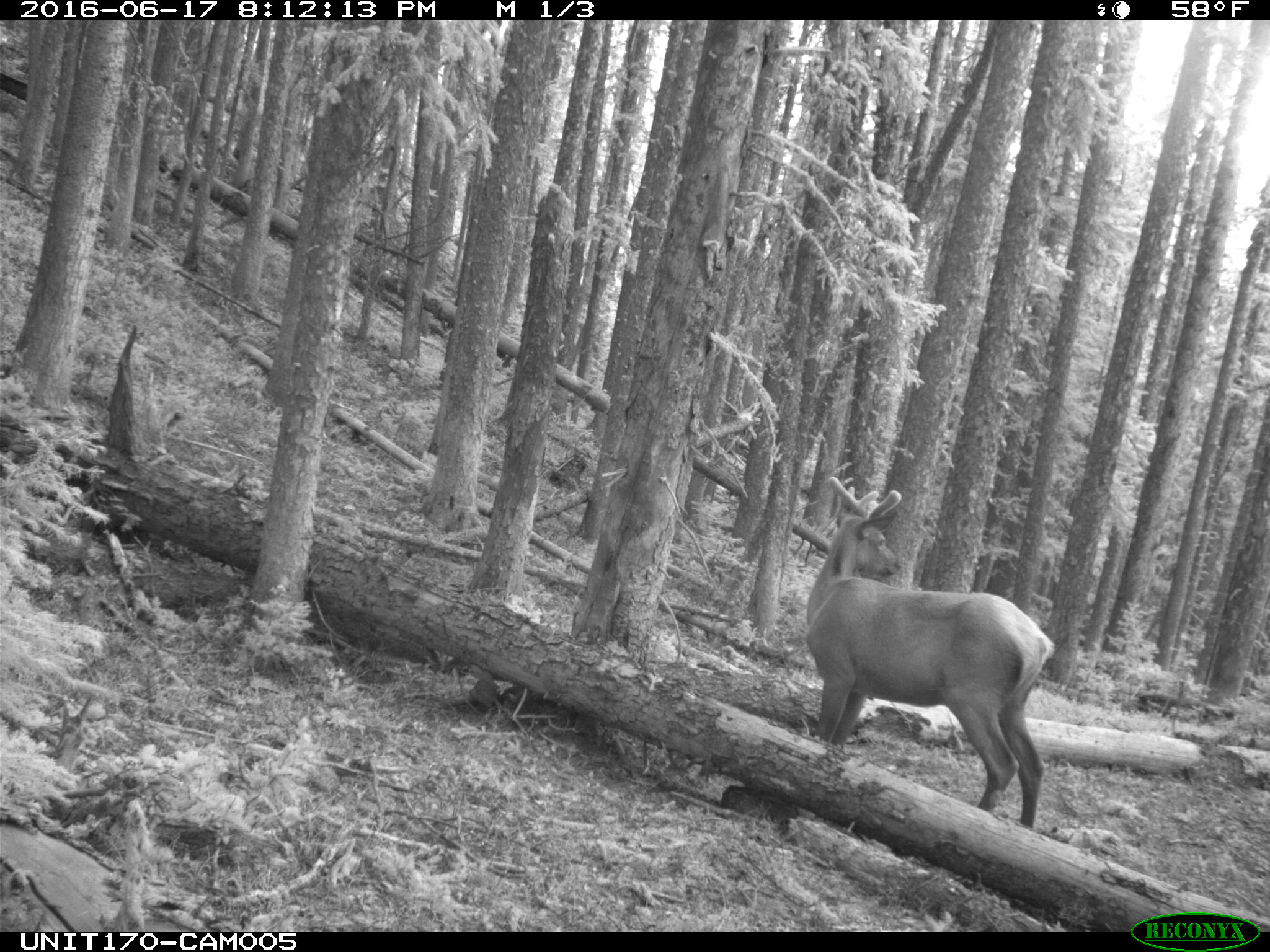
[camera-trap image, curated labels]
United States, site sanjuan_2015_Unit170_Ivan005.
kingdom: Animalia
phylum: Chordata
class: Mammalia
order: Artiodactyla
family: Cervidae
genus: Cervus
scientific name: Cervus elaphus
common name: red deer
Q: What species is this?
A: Cervus elaphus (red deer).